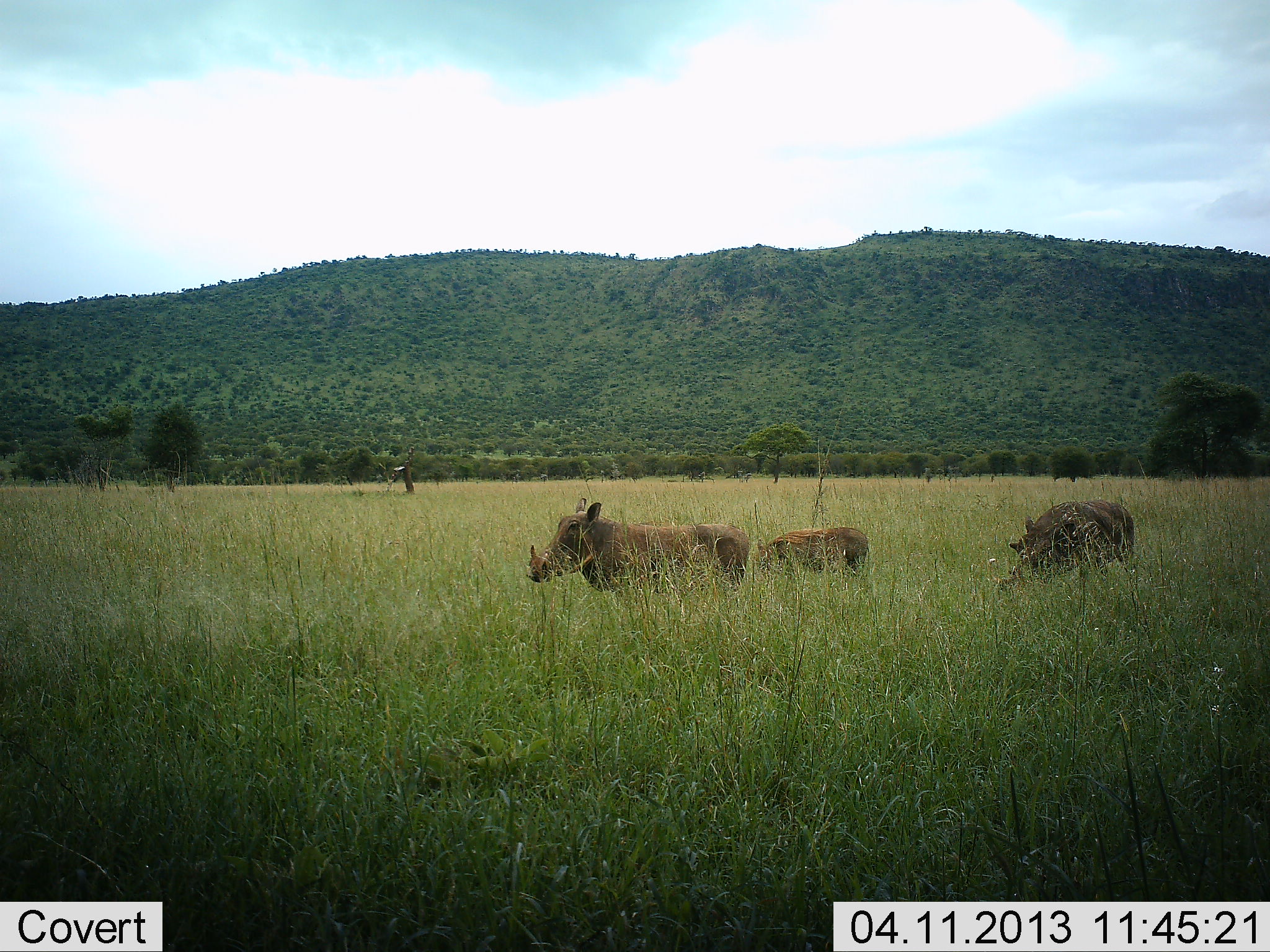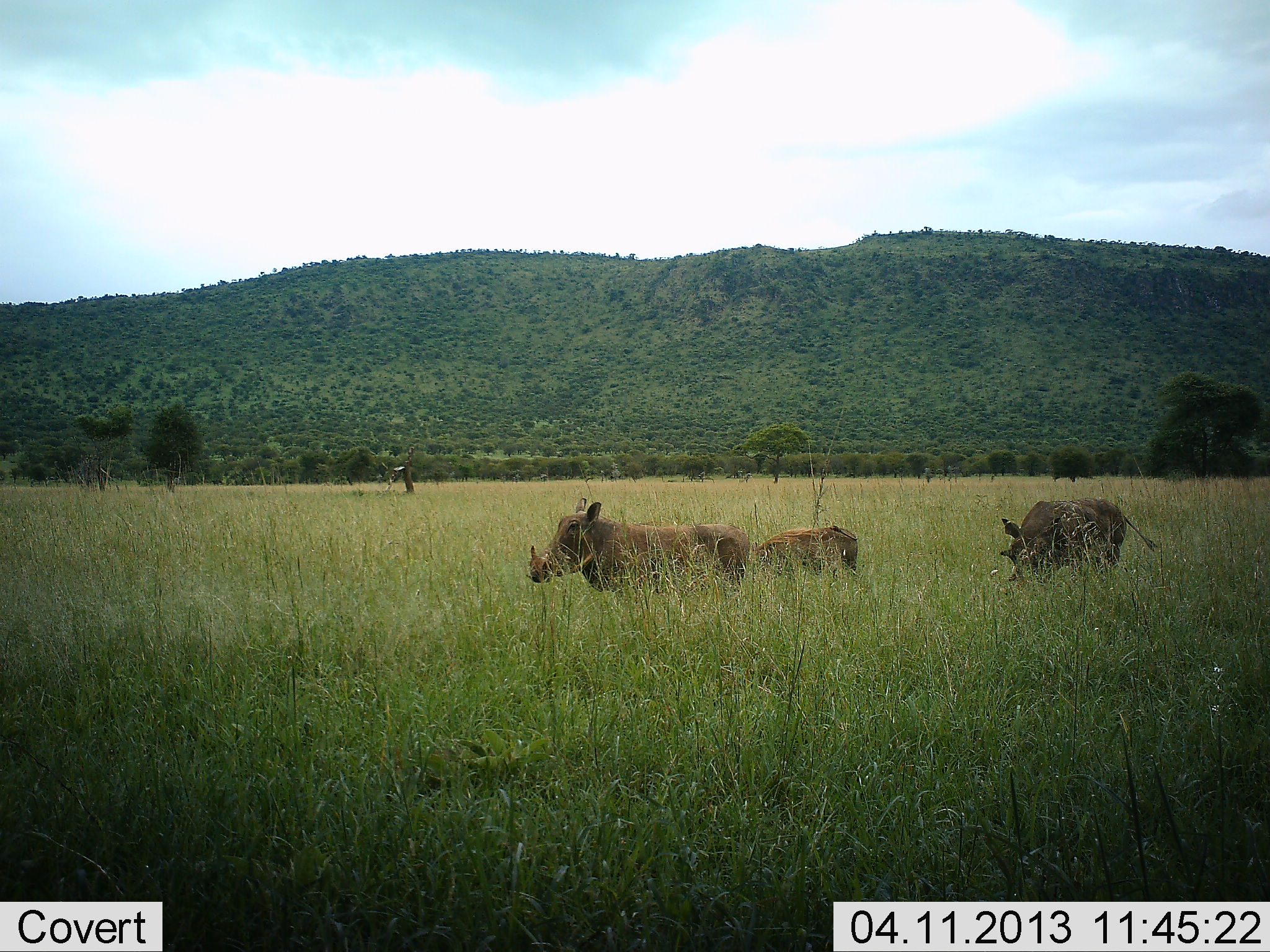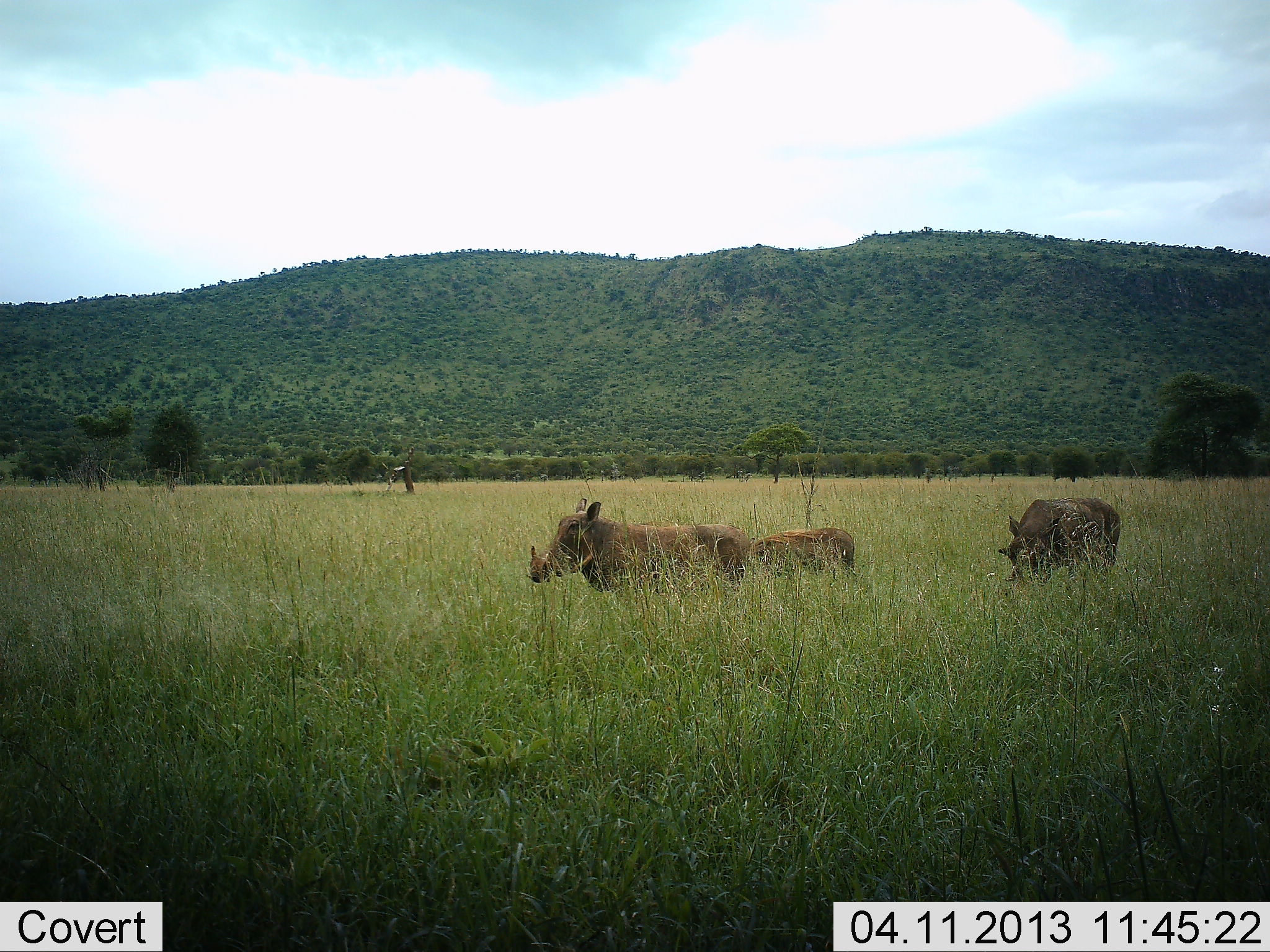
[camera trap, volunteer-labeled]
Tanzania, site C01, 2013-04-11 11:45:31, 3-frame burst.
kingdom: Animalia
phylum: Chordata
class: Mammalia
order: Artiodactyla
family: Suidae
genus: Phacochoerus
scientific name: Phacochoerus africanus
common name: warthog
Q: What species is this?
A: Warthog (Phacochoerus africanus).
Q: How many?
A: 3.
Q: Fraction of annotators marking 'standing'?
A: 75%.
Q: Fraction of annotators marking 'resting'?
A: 0%.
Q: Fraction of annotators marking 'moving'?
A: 30%.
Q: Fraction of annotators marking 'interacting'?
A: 0%.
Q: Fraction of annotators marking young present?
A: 20%.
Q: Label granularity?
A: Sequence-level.